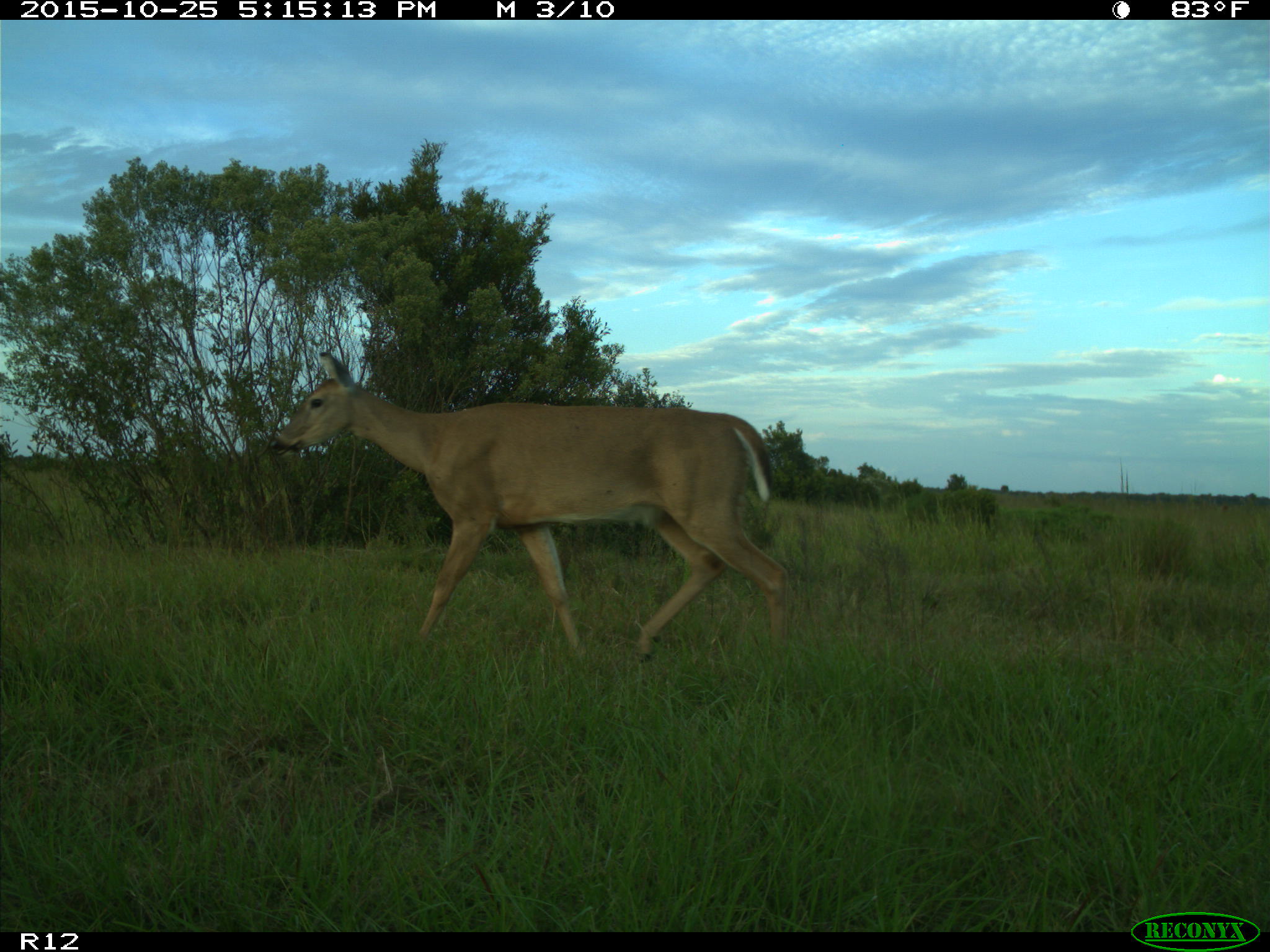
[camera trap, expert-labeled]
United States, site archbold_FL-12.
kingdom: Animalia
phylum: Chordata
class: Mammalia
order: Artiodactyla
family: Cervidae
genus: Odocoileus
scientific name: Odocoileus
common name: deer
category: unidentified deer